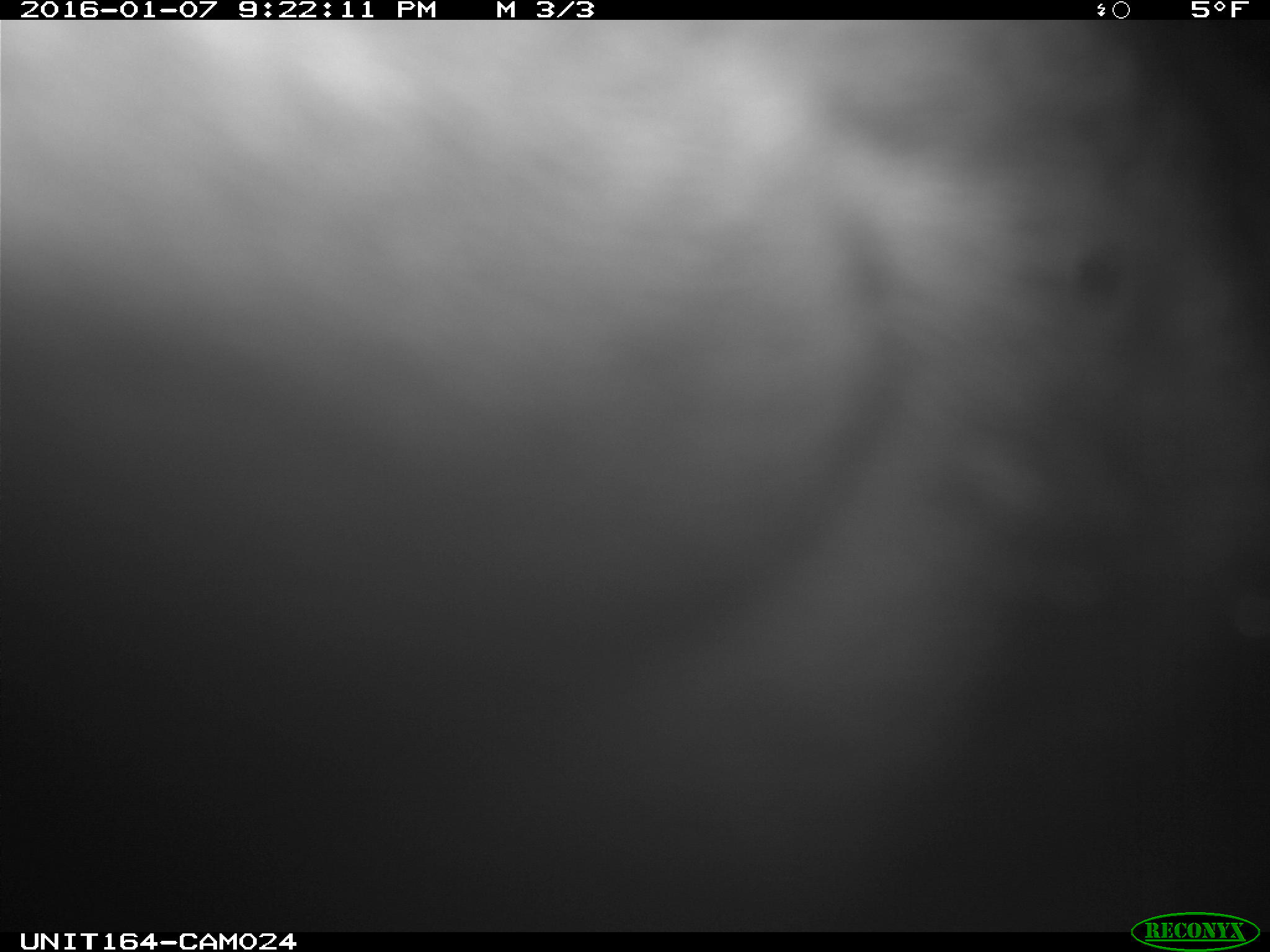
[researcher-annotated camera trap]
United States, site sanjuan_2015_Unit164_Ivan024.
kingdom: Animalia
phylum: Chordata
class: Mammalia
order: Artiodactyla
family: Cervidae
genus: Alces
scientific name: Alces alces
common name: moose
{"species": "Alces alces (moose)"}